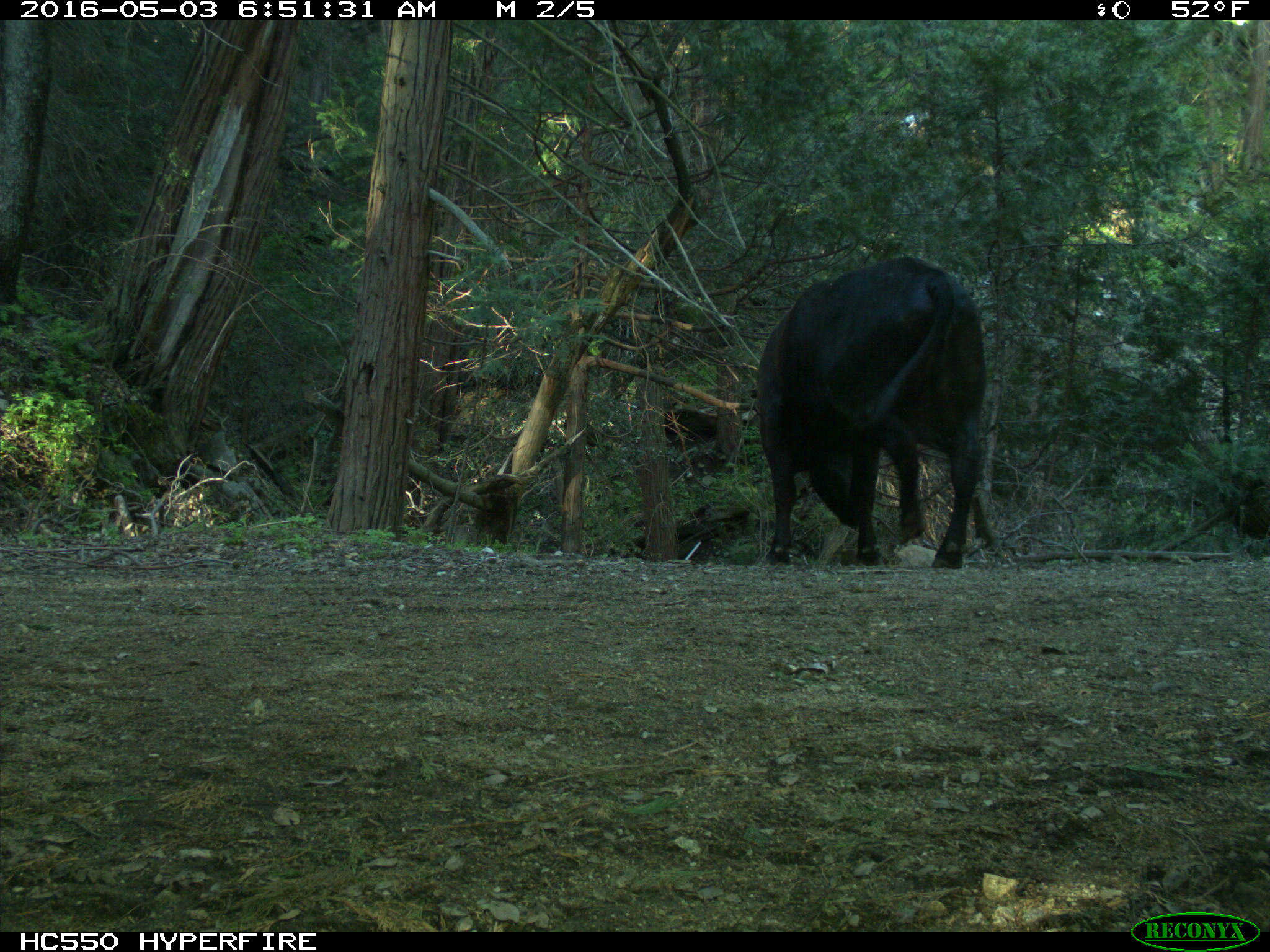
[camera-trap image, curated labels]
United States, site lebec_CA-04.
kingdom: Animalia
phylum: Chordata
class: Mammalia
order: Artiodactyla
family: Bovidae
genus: Bos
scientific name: Bos taurus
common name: domestic cow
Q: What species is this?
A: Bos taurus (domestic cow).